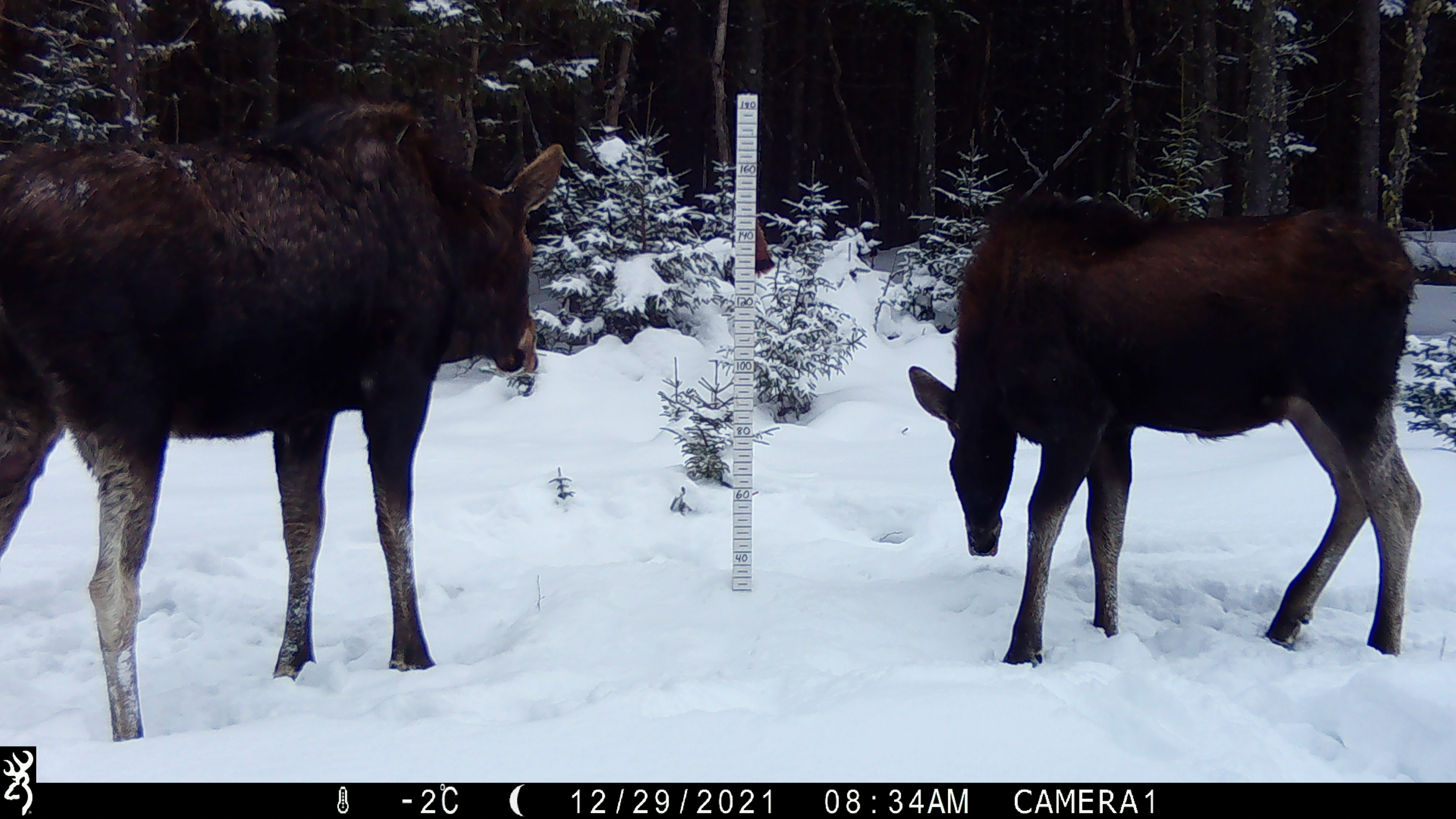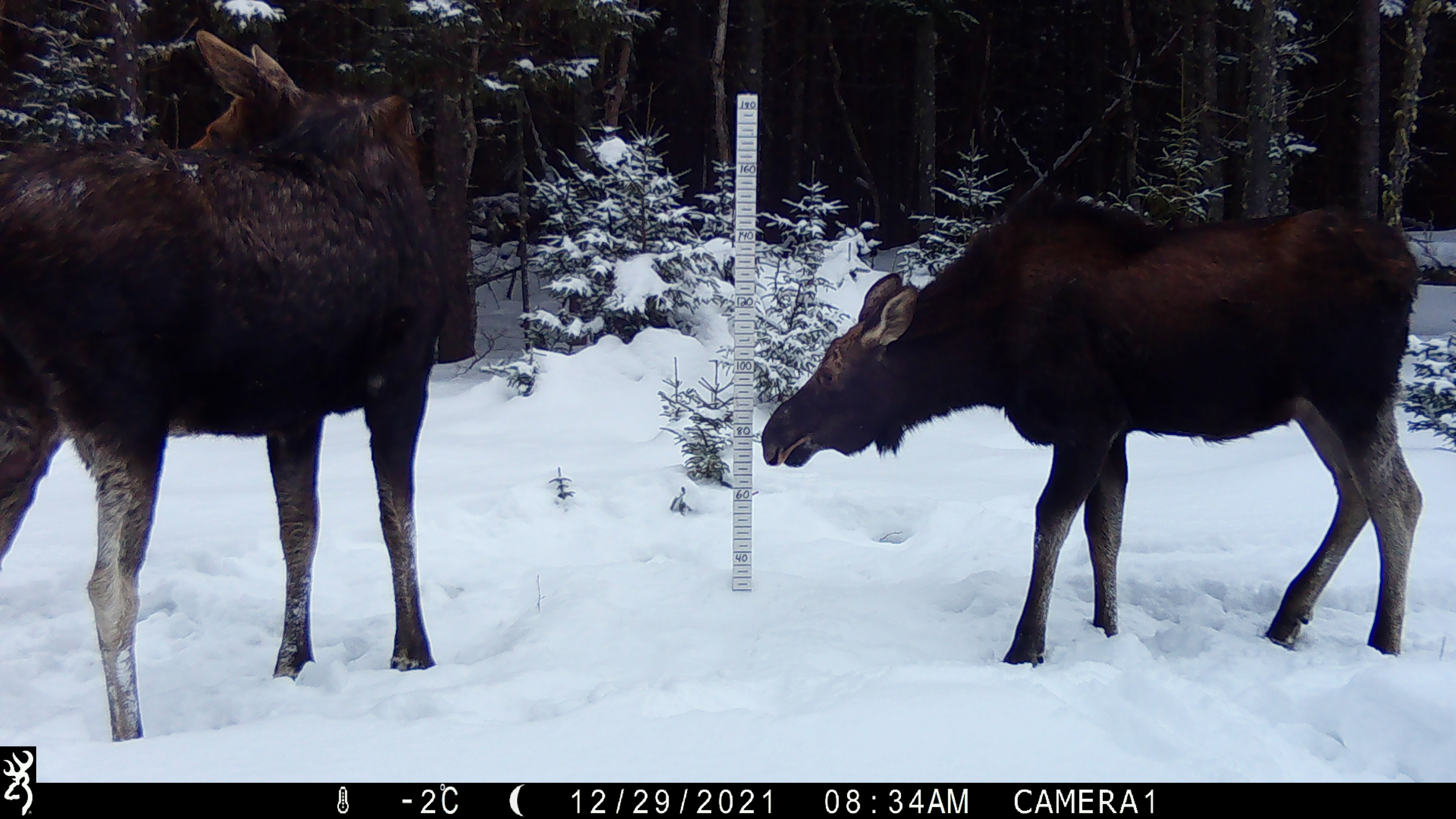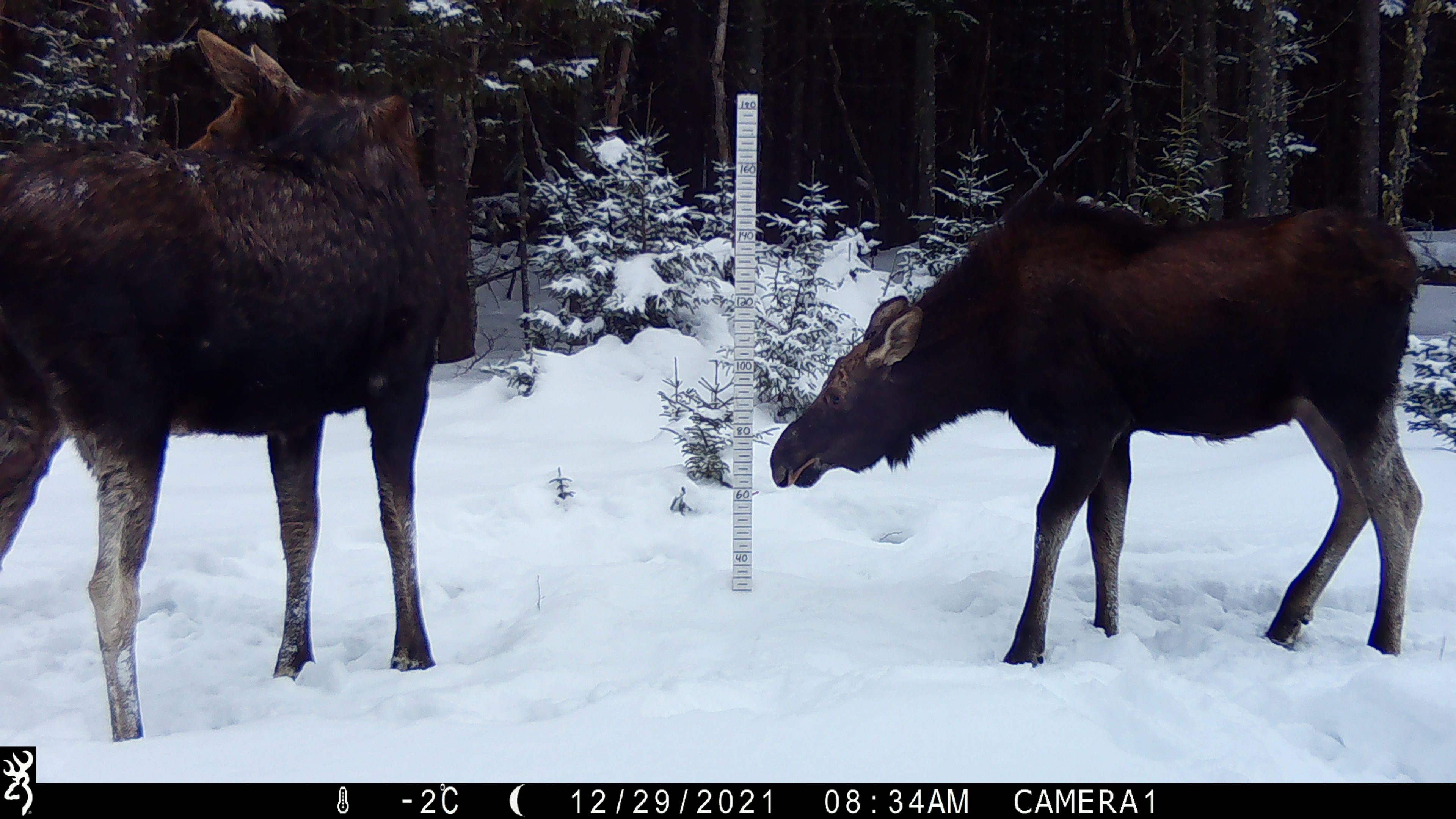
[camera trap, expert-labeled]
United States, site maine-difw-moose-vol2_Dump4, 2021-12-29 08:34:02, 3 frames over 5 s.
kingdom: Animalia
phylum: Chordata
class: Mammalia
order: Artiodactyla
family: Cervidae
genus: Alces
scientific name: Alces alces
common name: moose